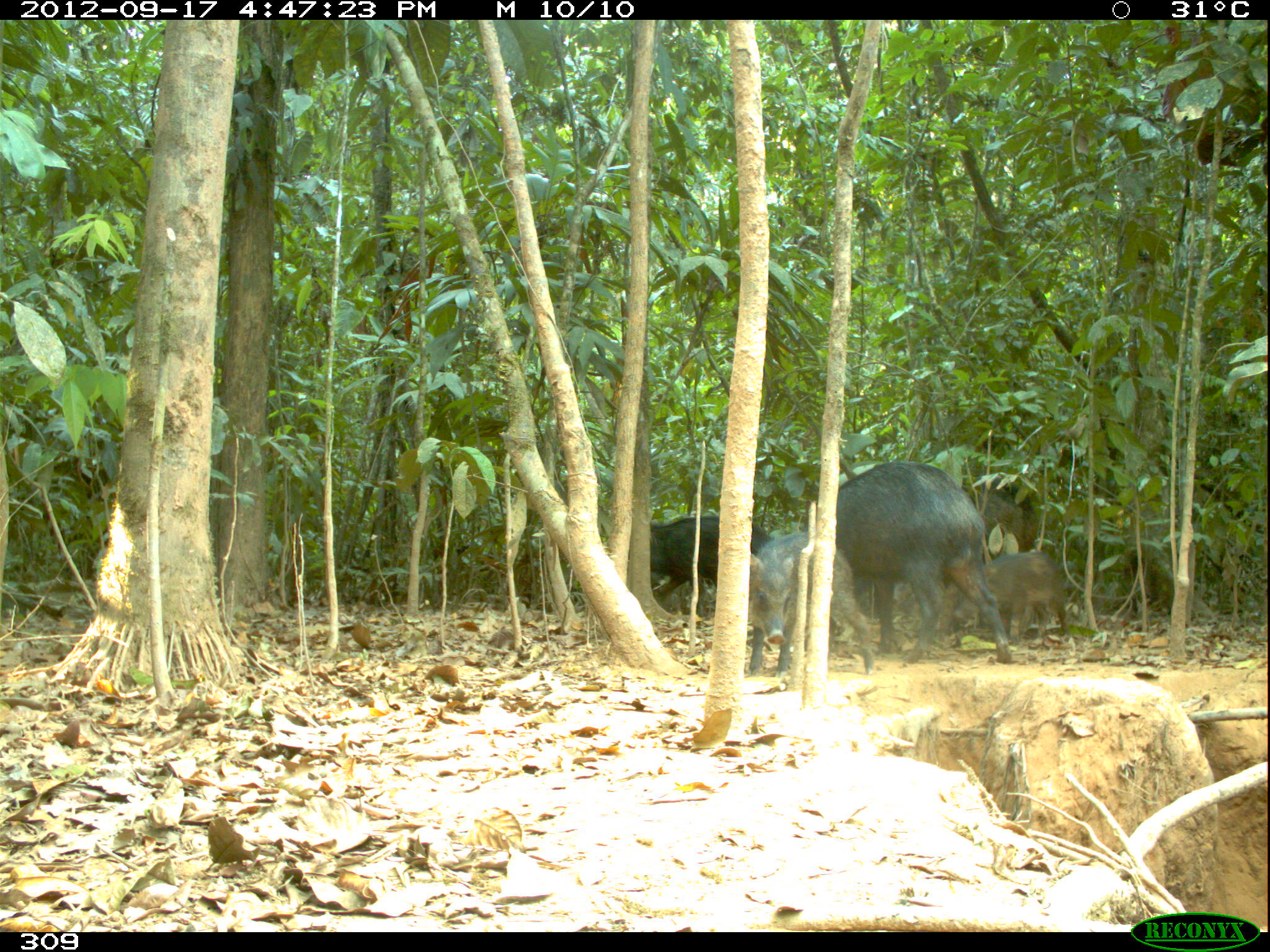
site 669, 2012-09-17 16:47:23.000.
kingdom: Animalia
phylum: Chordata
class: Mammalia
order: Artiodactyla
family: Tayassuidae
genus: Tayassu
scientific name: Tayassu pecari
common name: white-lipped peccary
Tayassu pecari (white-lipped peccary).